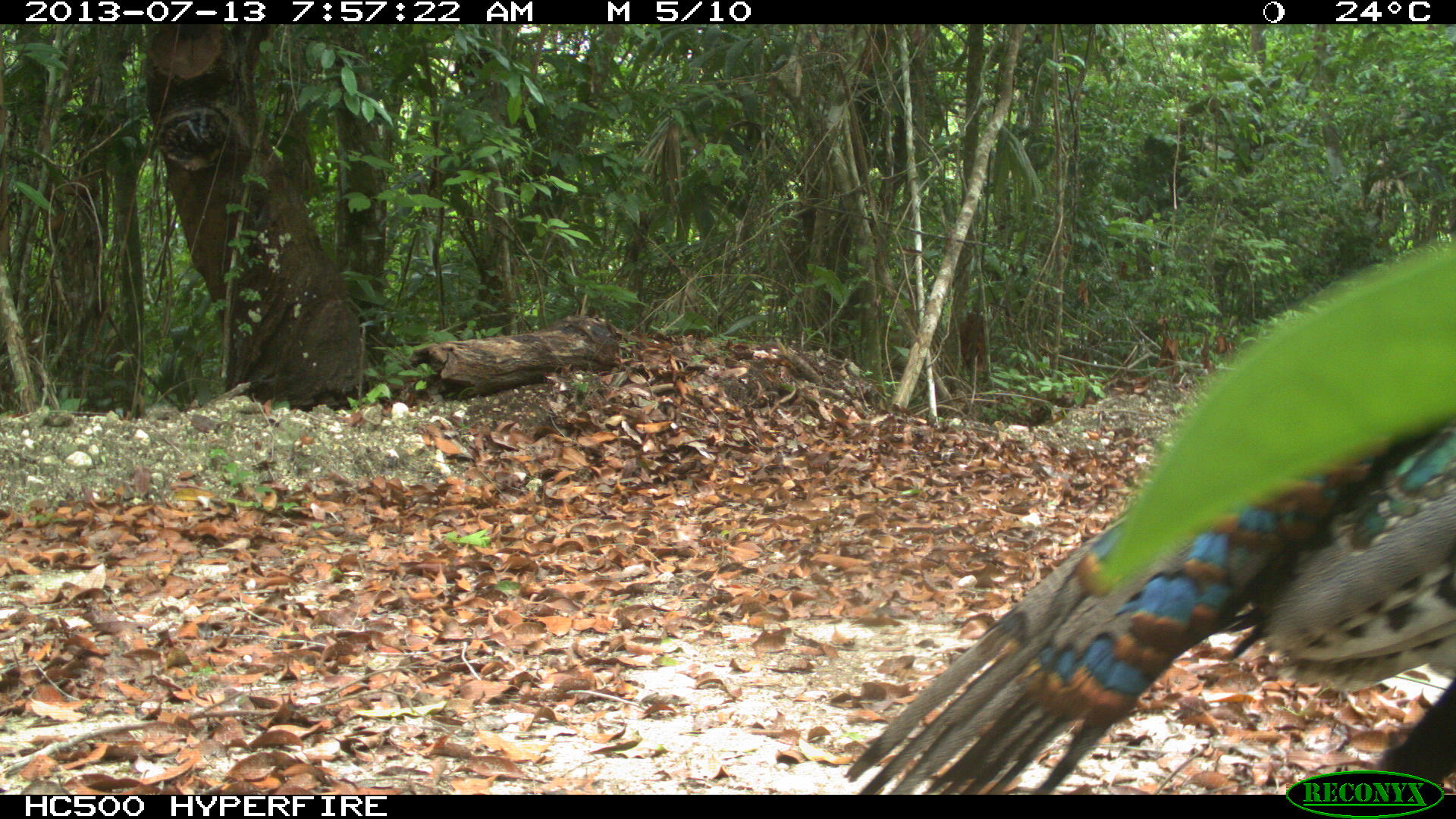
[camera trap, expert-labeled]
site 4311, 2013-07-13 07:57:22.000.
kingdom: Animalia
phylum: Chordata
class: Aves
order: Galliformes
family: Phasianidae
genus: Meleagris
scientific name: Meleagris ocellata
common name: ocellated turkey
Meleagris ocellata (ocellated turkey), count 1, sex male.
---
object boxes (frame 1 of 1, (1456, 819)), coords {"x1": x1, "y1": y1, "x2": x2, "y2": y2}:
meleagris ocellata: {"x1": 843, "y1": 240, "x2": 1456, "y2": 795}